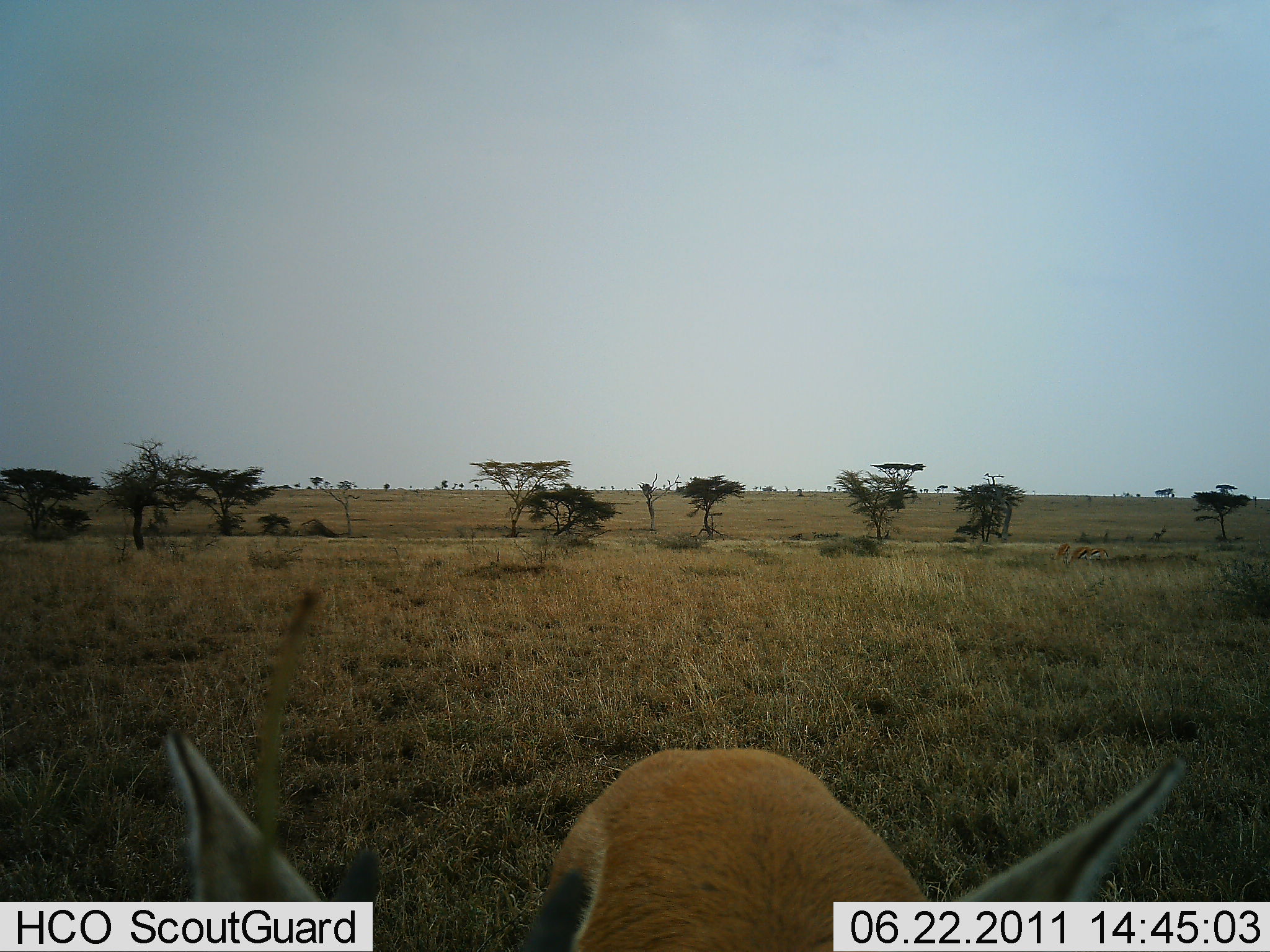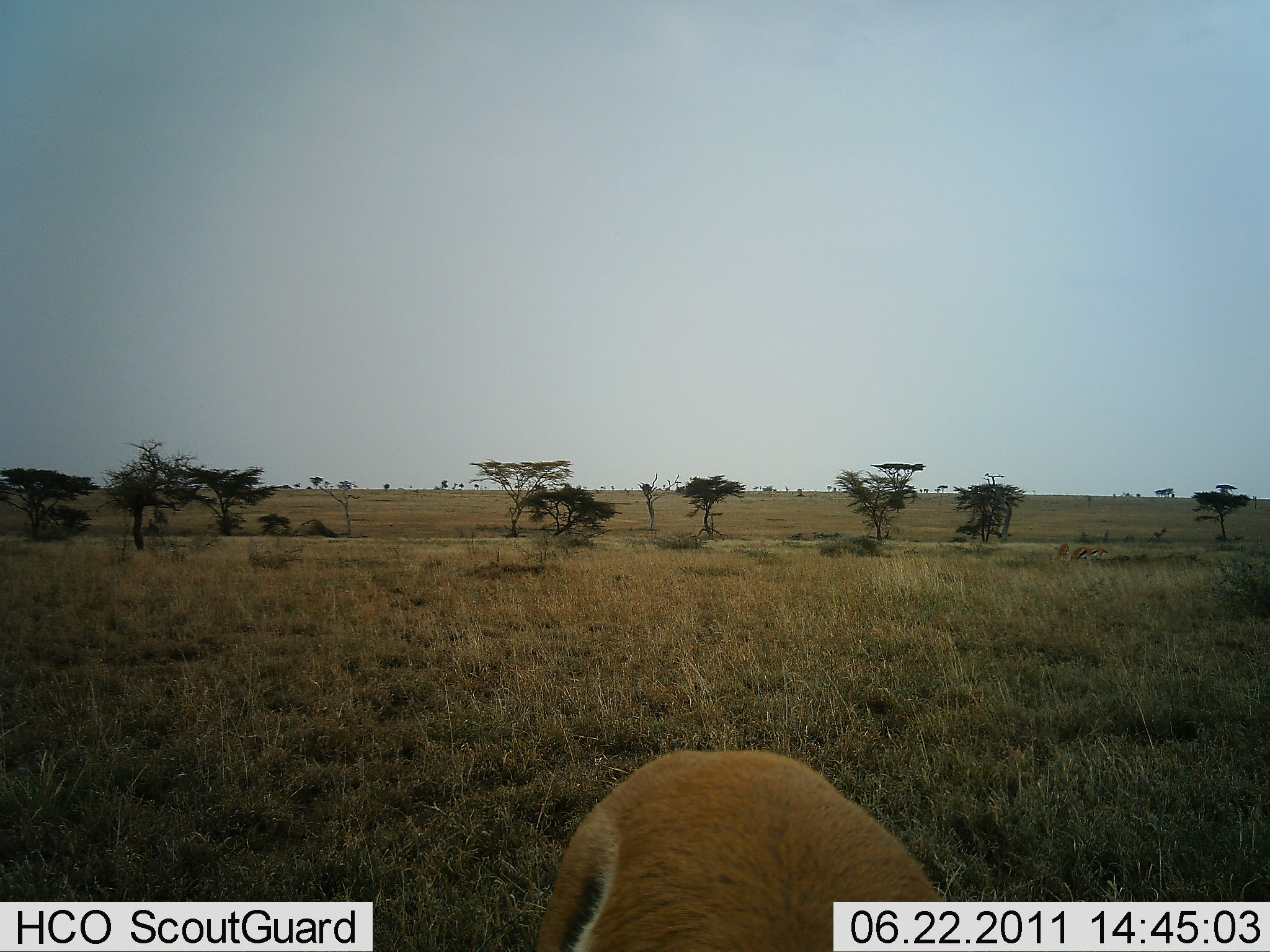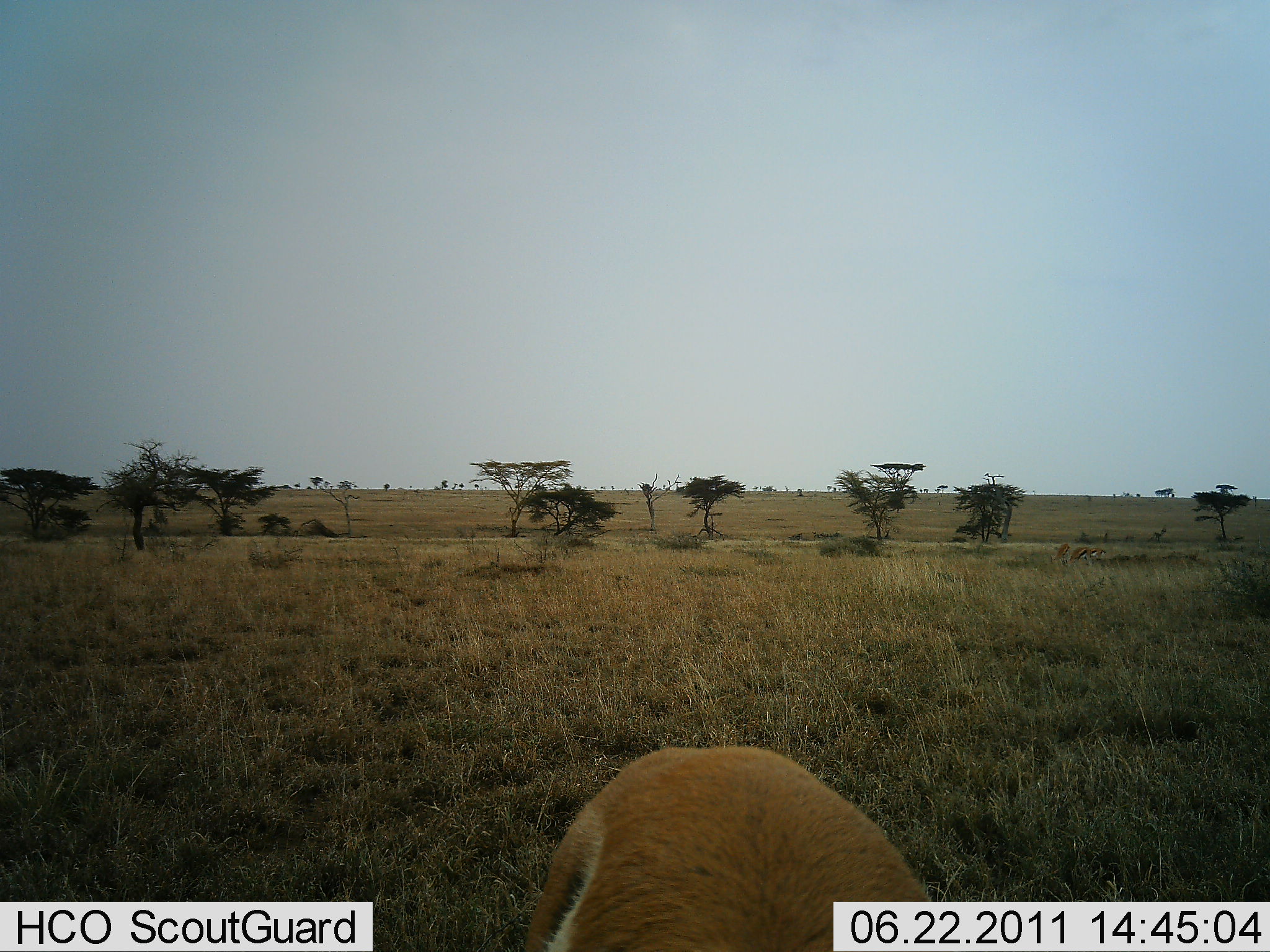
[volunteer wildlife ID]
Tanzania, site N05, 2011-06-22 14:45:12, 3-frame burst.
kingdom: Animalia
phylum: Chordata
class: Mammalia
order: Artiodactyla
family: Bovidae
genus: Eudorcas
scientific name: Eudorcas thomsonii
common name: thomson's gazelle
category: gazellethomsons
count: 1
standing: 70%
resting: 20%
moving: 10%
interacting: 0%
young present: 0%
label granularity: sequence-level